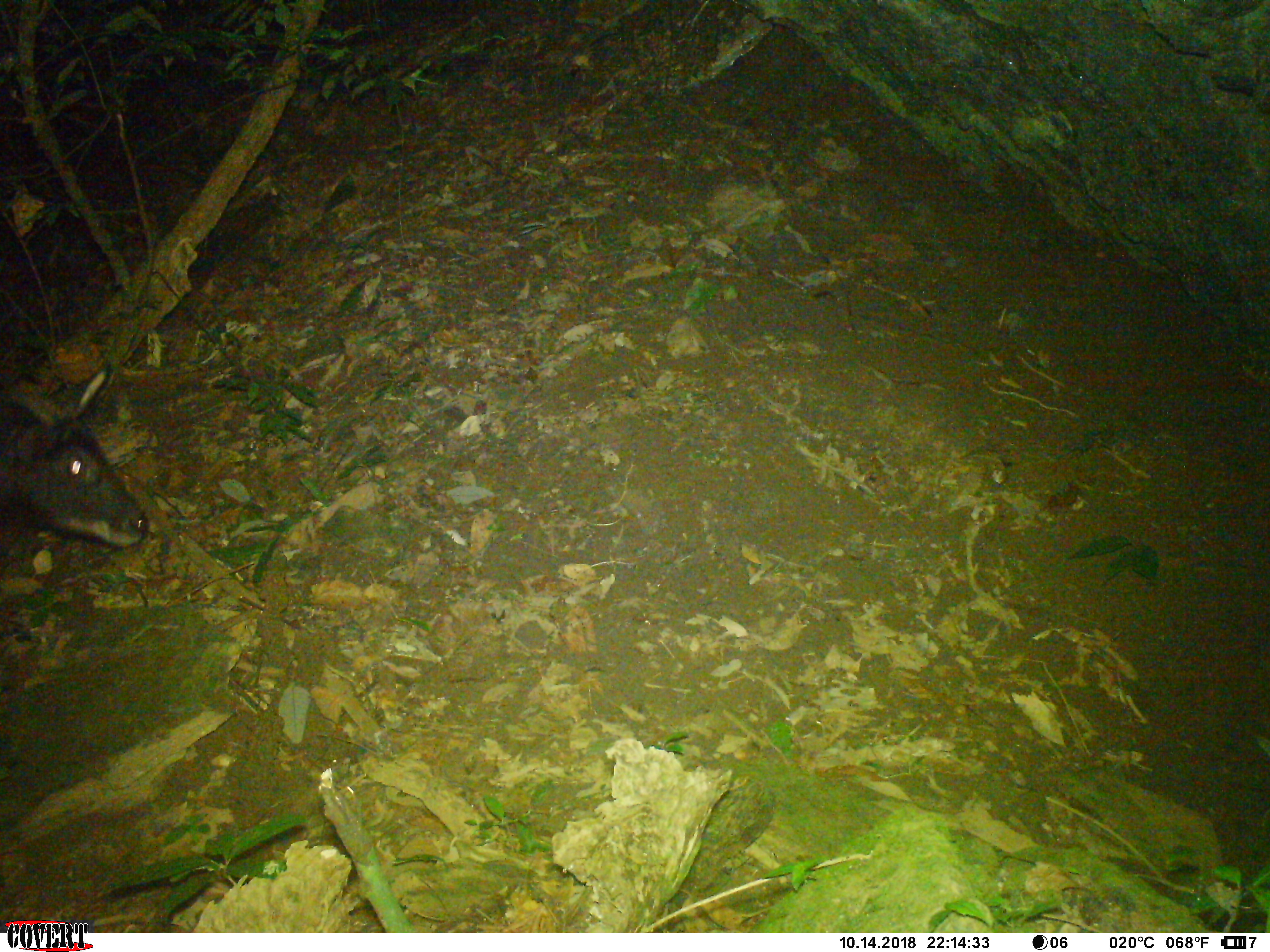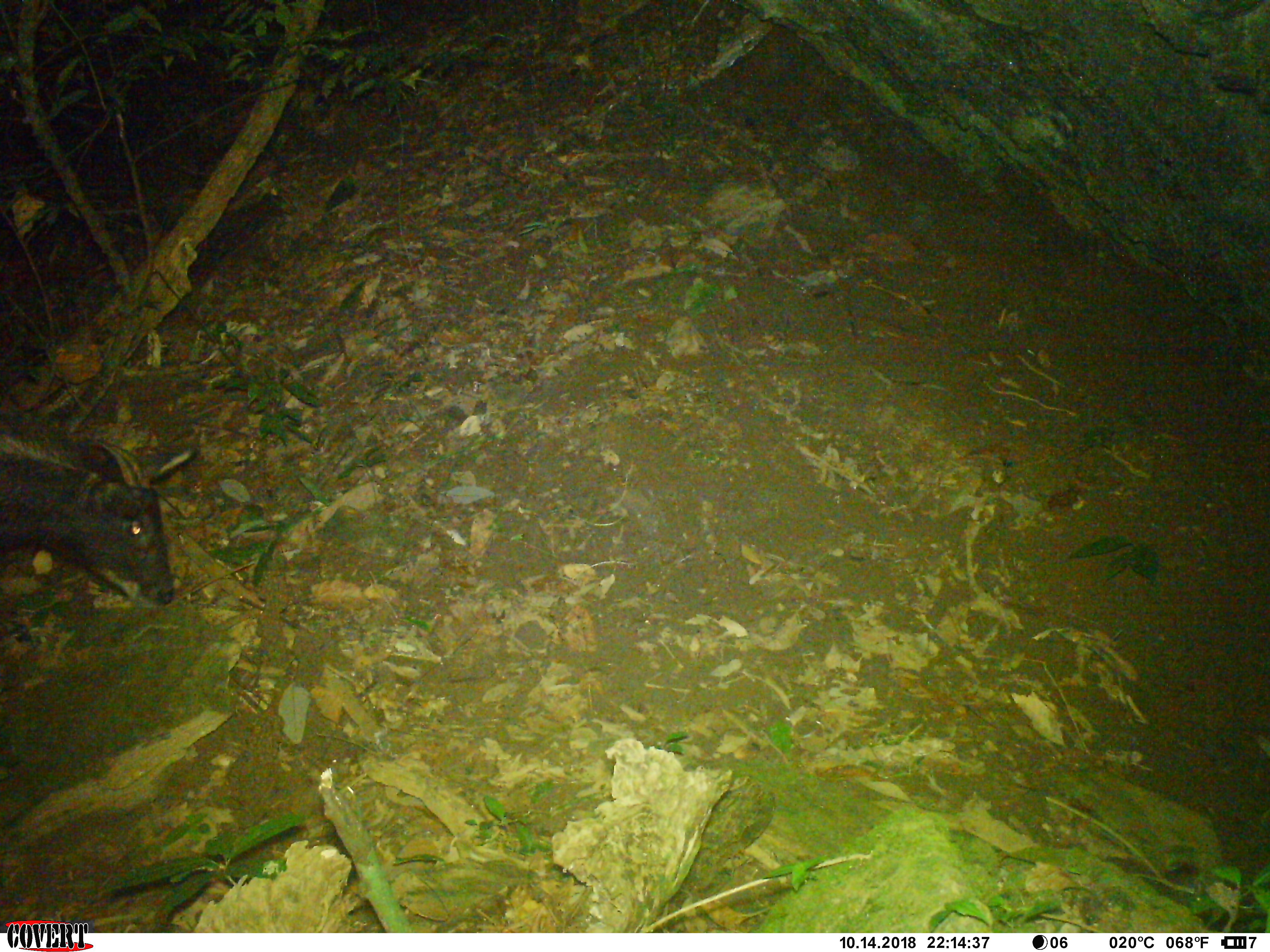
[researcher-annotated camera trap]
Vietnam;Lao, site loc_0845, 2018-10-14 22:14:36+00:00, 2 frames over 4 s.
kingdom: Animalia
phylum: Chordata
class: Mammalia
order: Artiodactyla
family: Bovidae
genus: Capricornis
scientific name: Capricornis sumatraensis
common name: chinese serow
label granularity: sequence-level